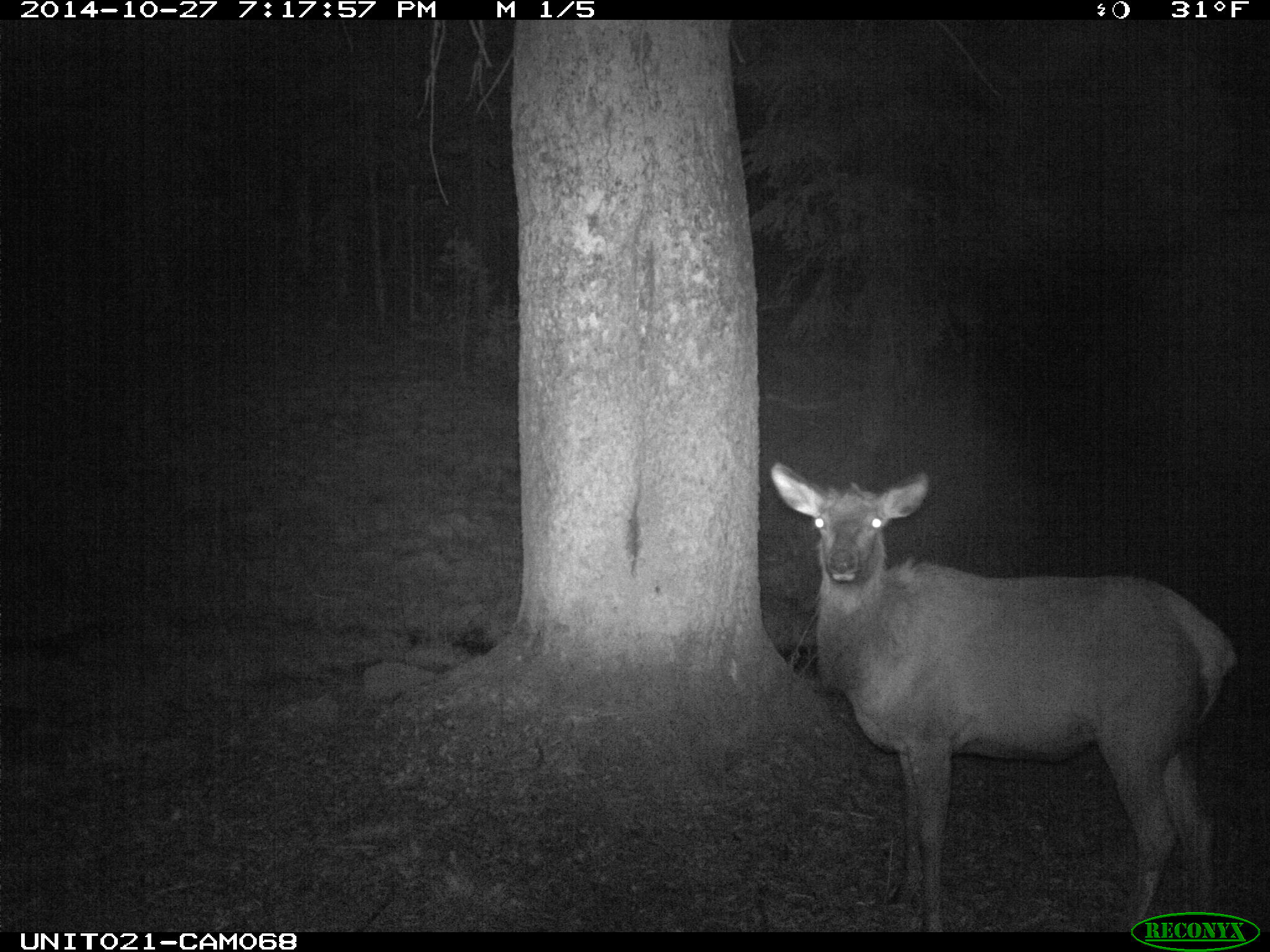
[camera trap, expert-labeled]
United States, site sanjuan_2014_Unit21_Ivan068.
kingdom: Animalia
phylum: Chordata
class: Mammalia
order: Artiodactyla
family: Cervidae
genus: Cervus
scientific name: Cervus elaphus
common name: red deer